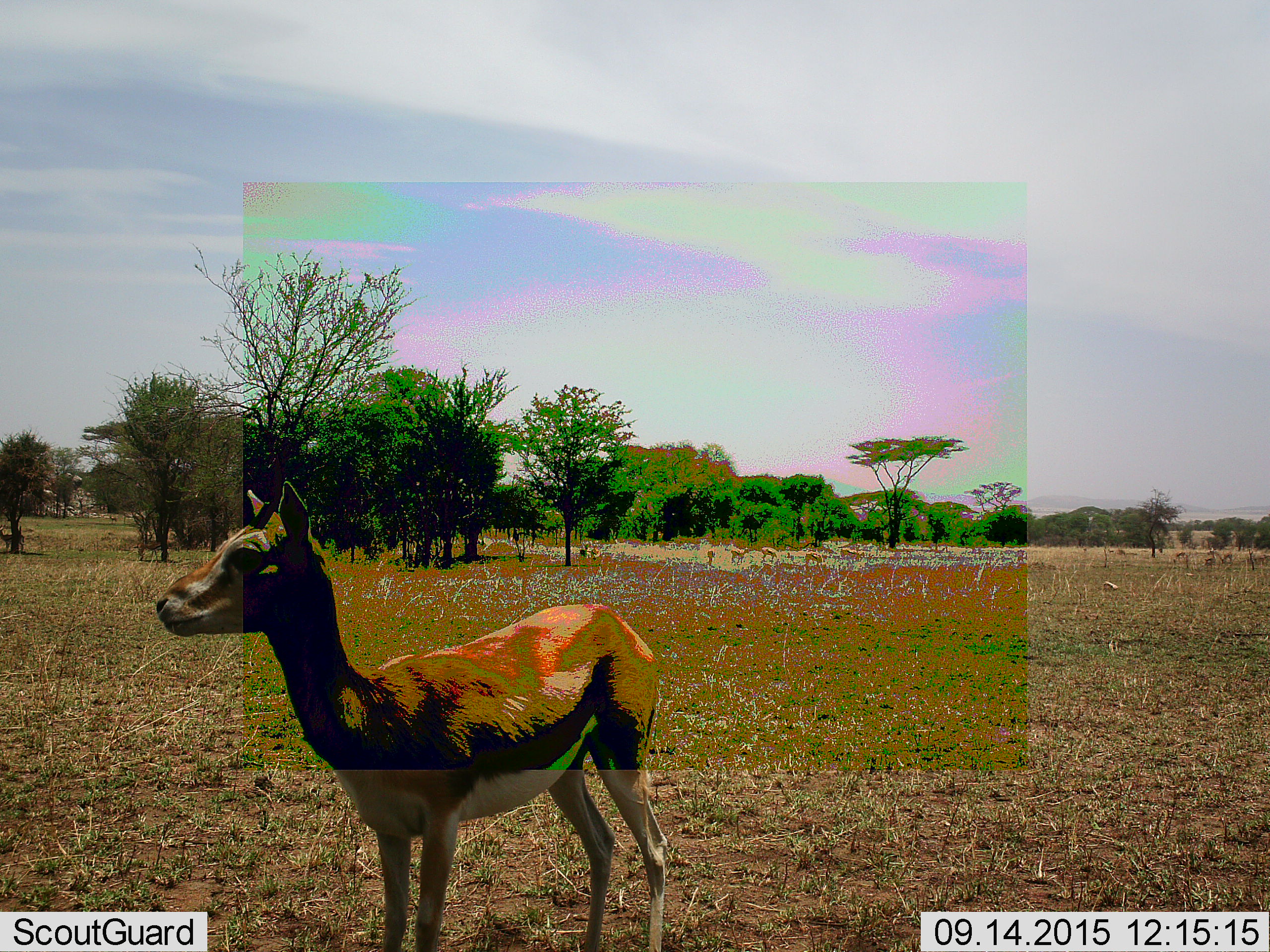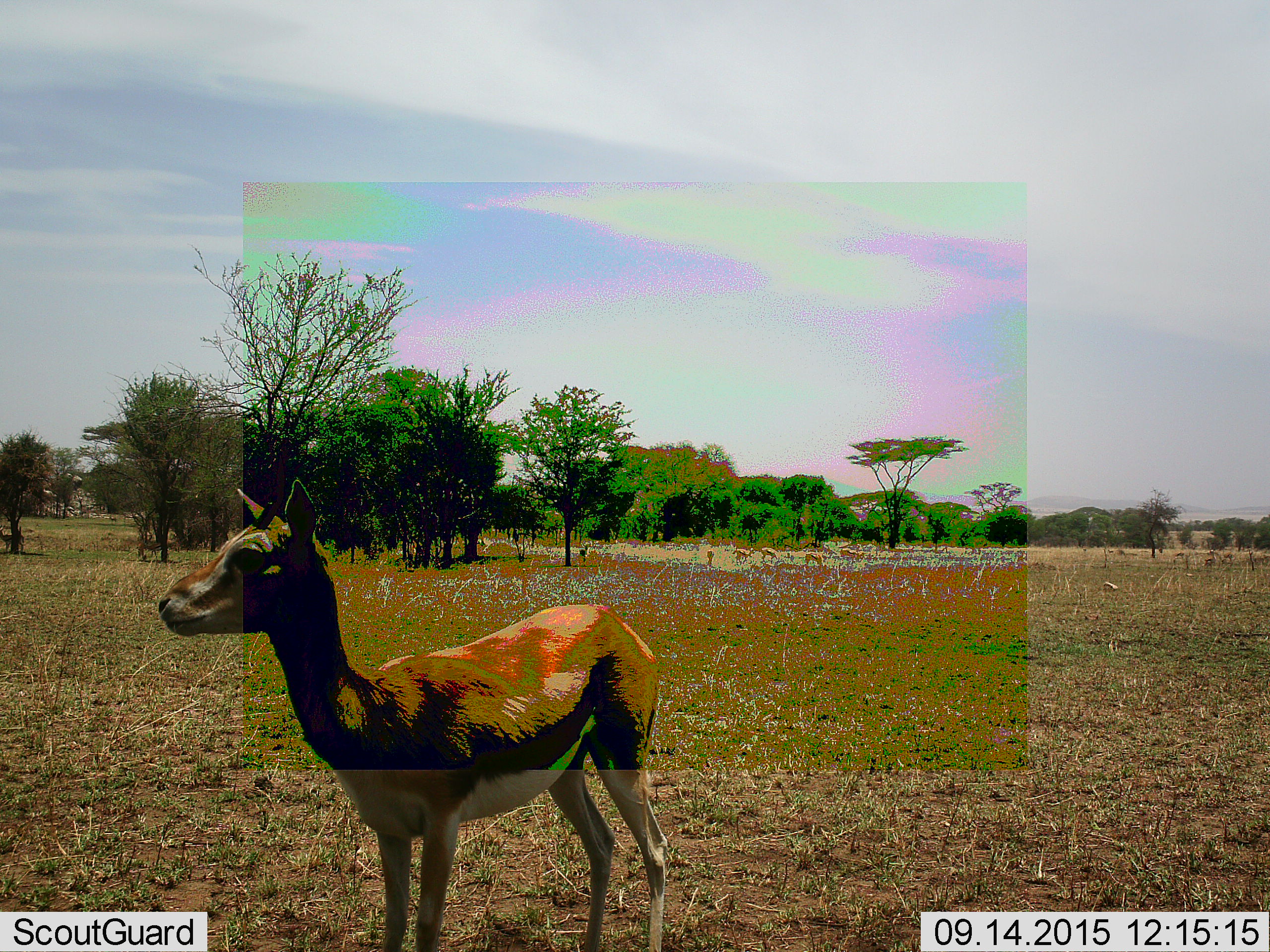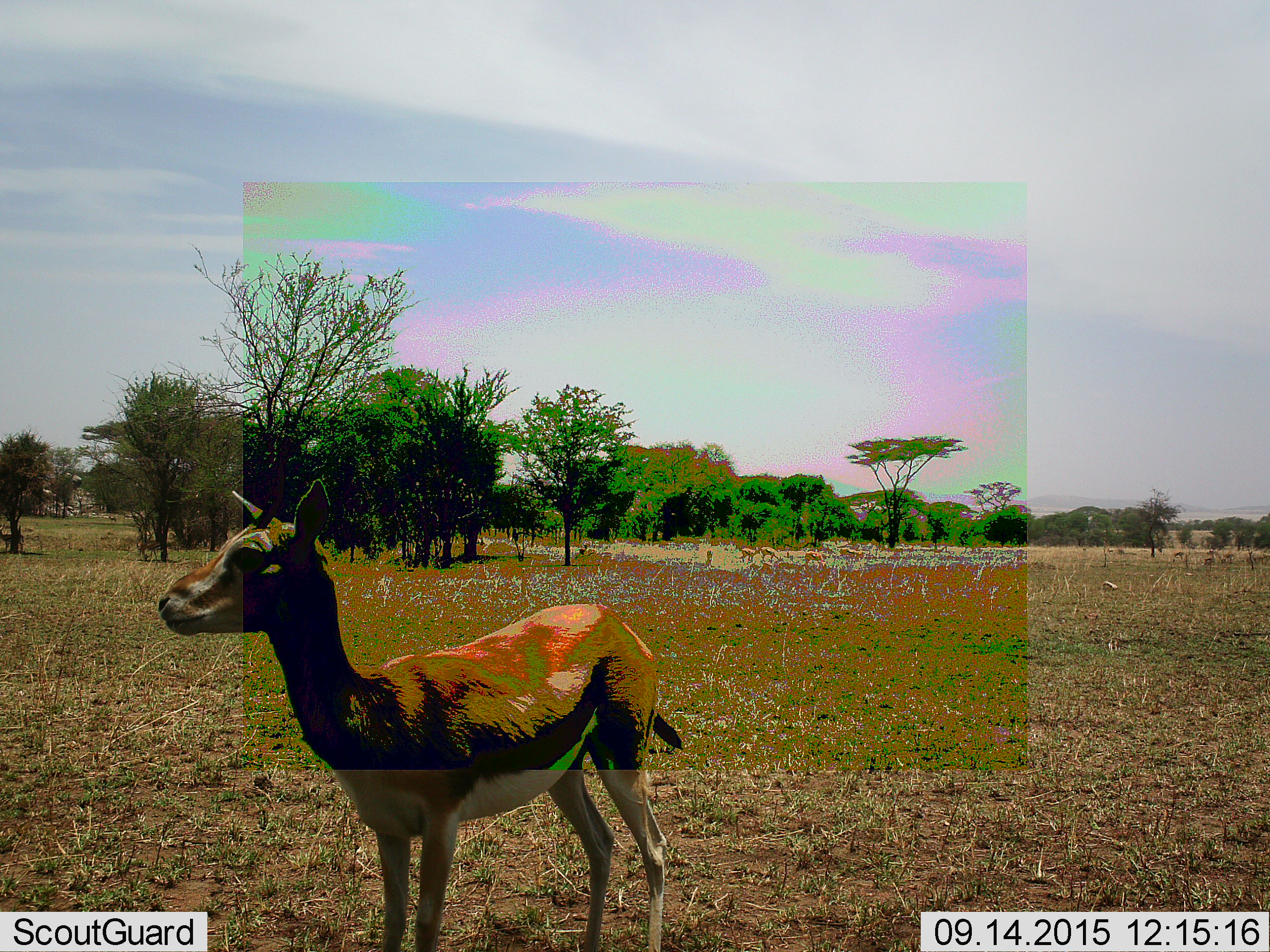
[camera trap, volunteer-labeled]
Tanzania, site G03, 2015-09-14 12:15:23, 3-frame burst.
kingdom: Animalia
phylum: Chordata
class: Mammalia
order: Artiodactyla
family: Bovidae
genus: Eudorcas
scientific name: Eudorcas thomsonii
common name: thomson's gazelle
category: gazellethomsons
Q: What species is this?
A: Gazellethomsons (thomson's gazelle) (Eudorcas thomsonii).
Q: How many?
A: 5.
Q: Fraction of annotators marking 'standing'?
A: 94%.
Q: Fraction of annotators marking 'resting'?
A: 6%.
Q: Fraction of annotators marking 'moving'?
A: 35%.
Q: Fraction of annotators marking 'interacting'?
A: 6%.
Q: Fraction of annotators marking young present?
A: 24%.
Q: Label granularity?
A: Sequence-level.